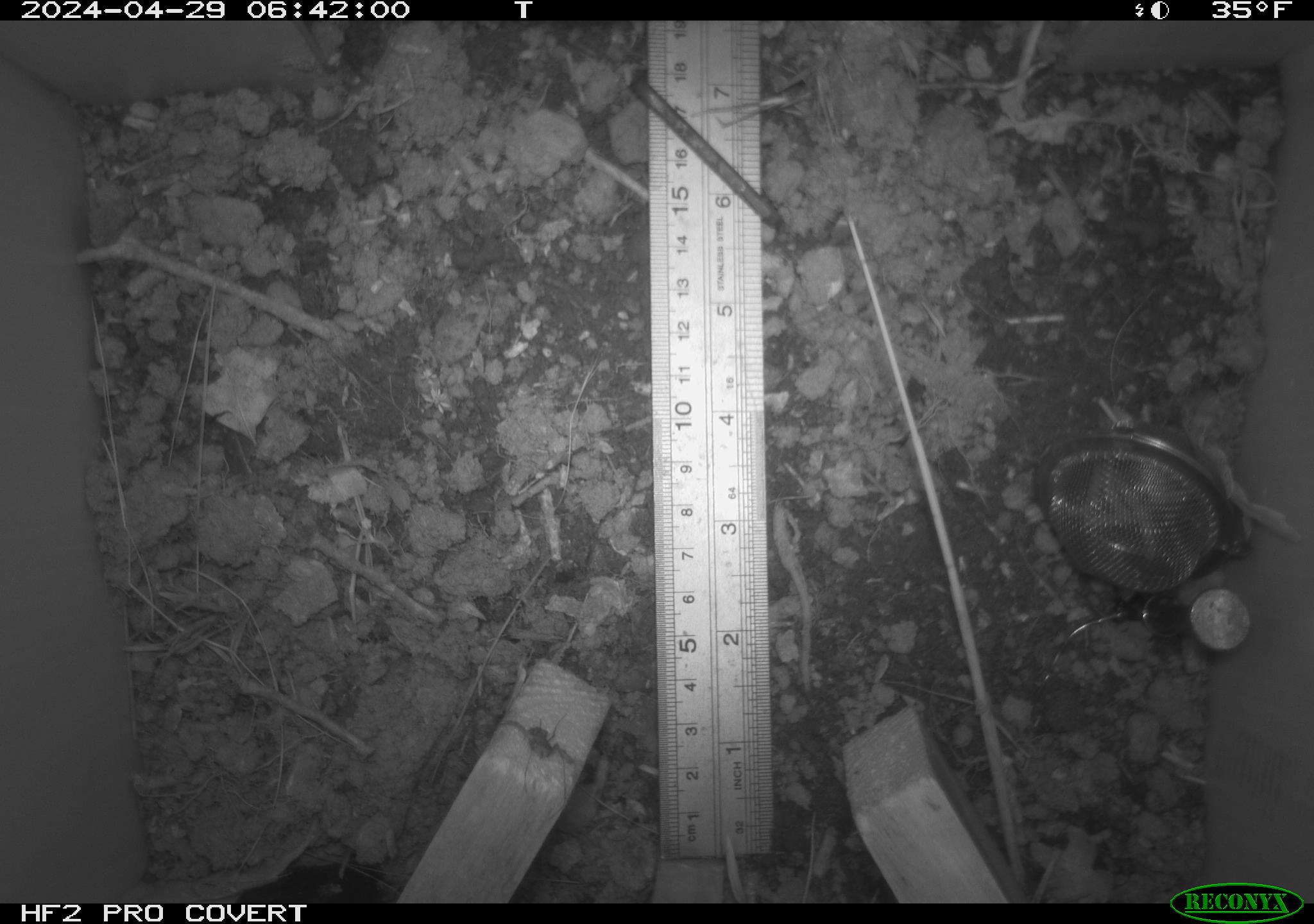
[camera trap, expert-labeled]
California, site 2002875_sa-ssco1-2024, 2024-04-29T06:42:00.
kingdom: Animalia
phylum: Arthropoda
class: Arachnida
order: Araneae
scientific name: Araneae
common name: spider